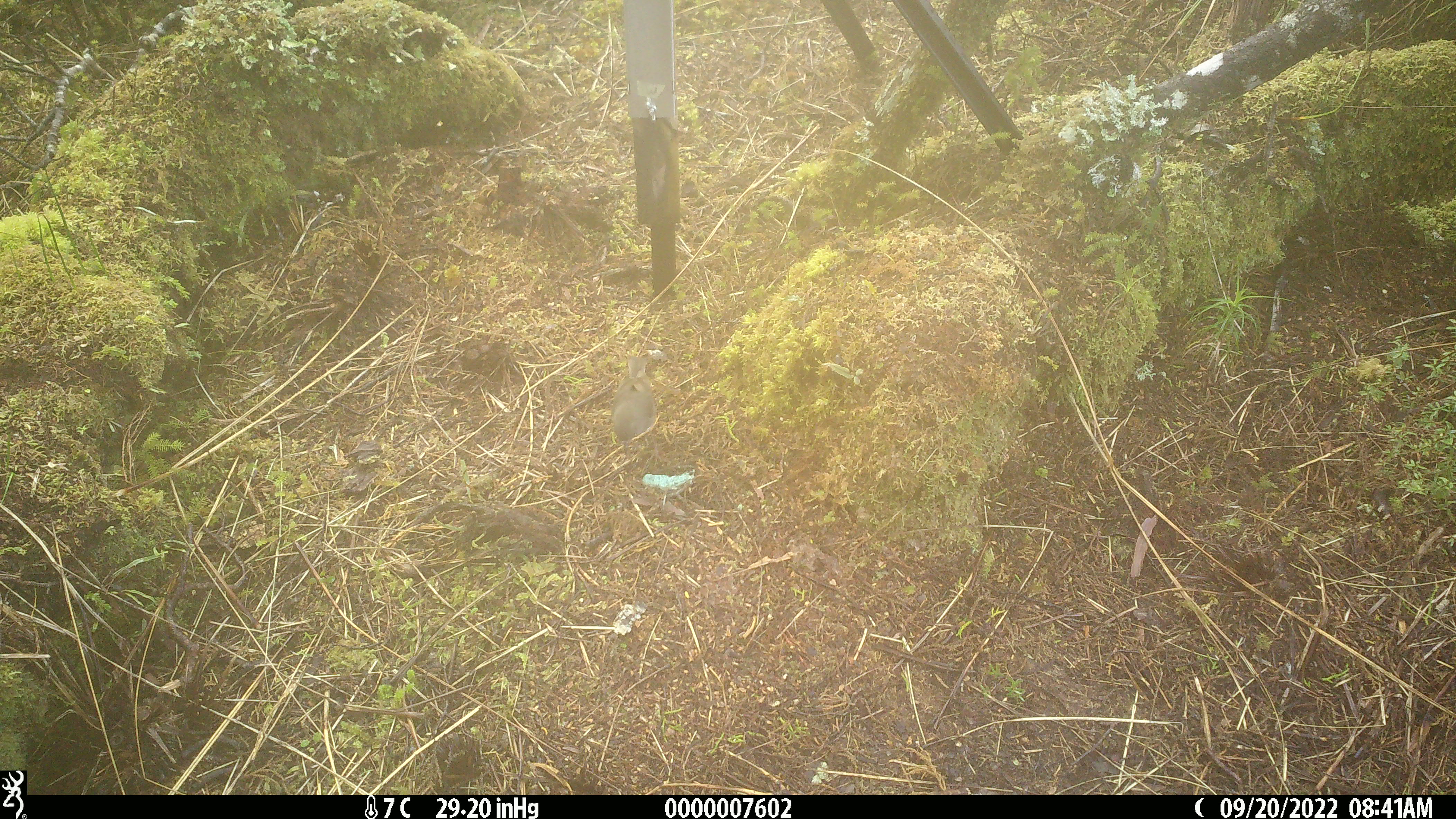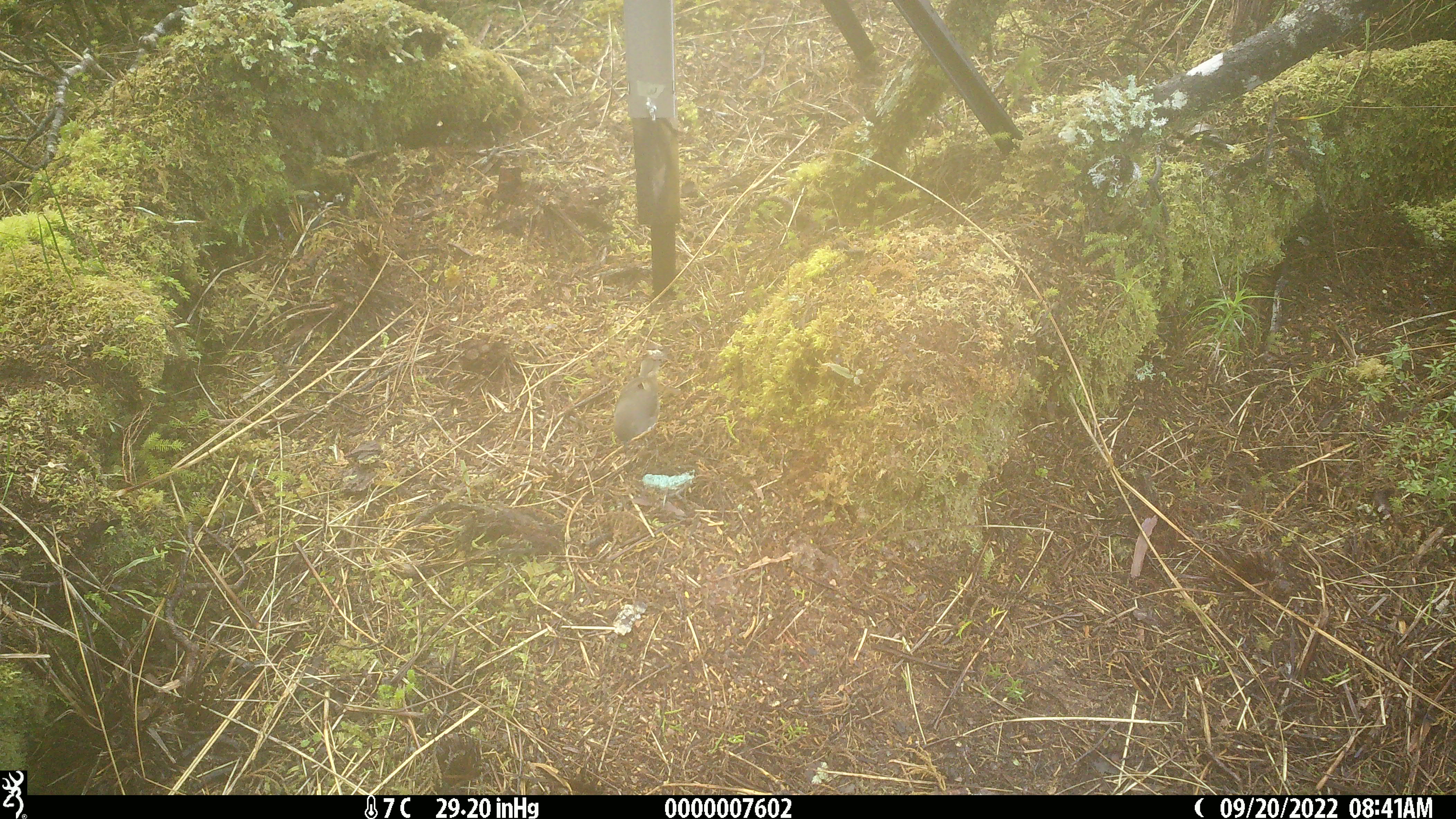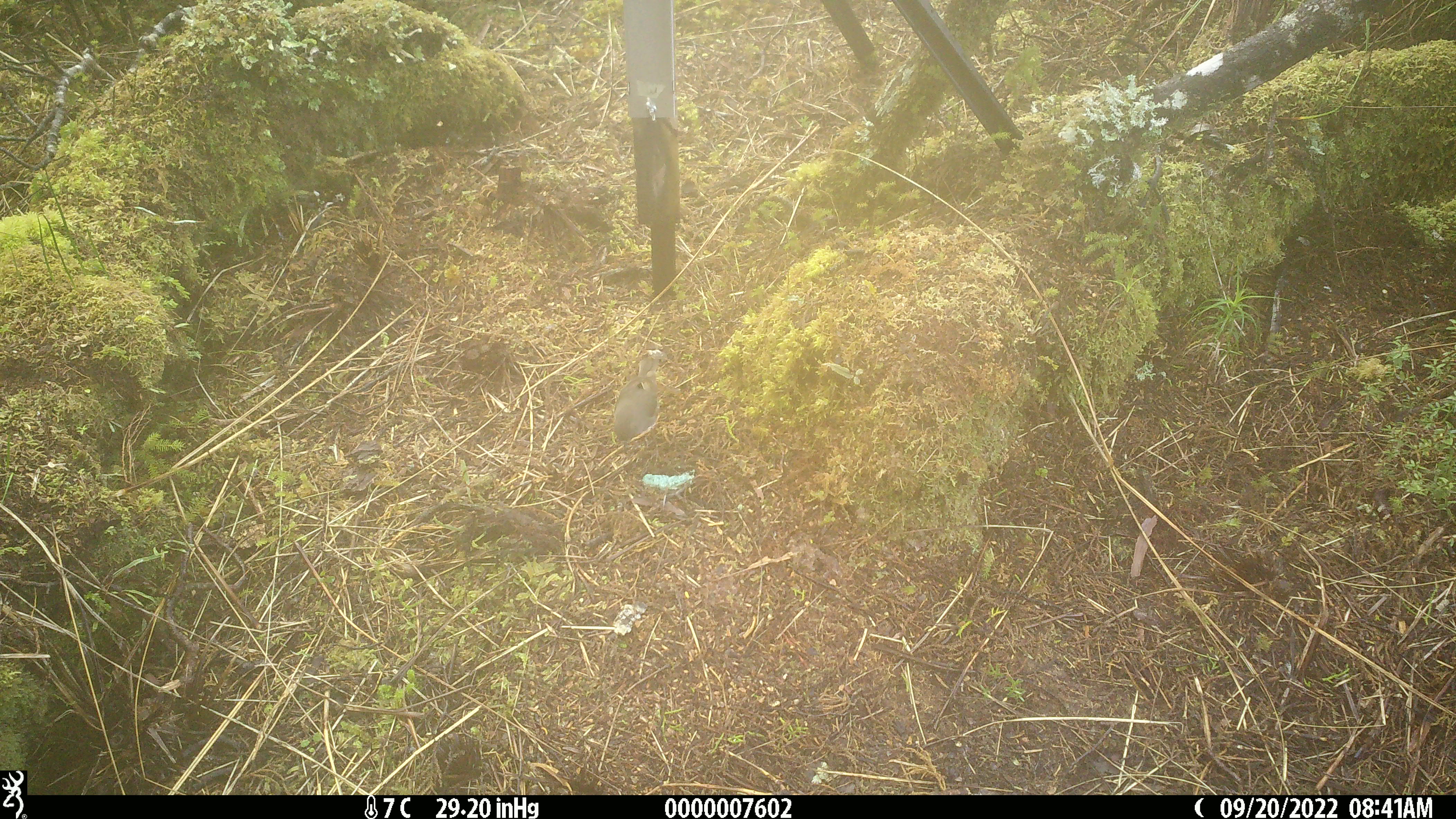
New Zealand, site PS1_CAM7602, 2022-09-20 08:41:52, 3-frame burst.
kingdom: Animalia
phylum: Chordata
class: Aves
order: Passeriformes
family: Petroicidae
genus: Petroica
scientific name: Petroica australis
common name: new zealand robin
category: robin